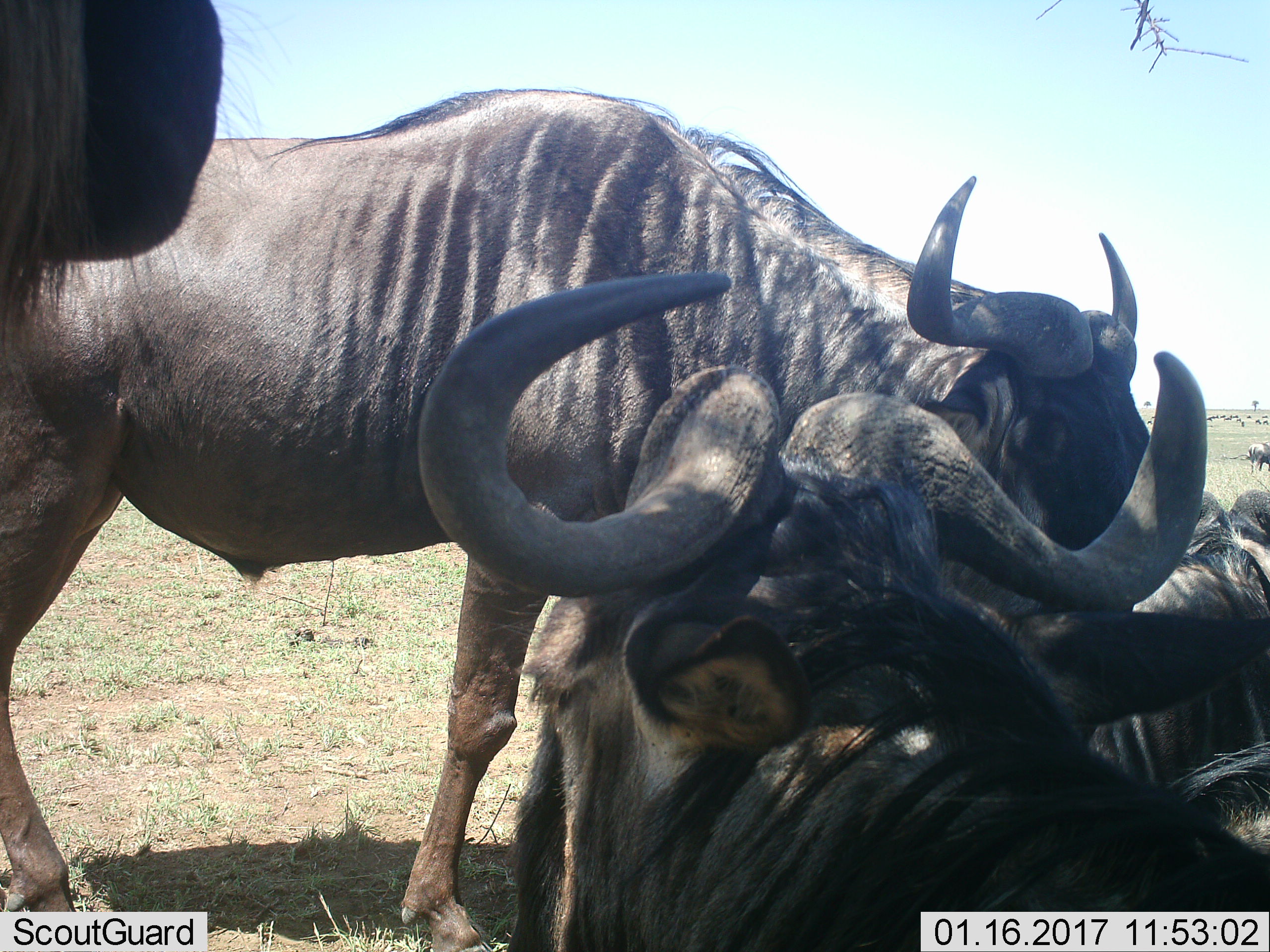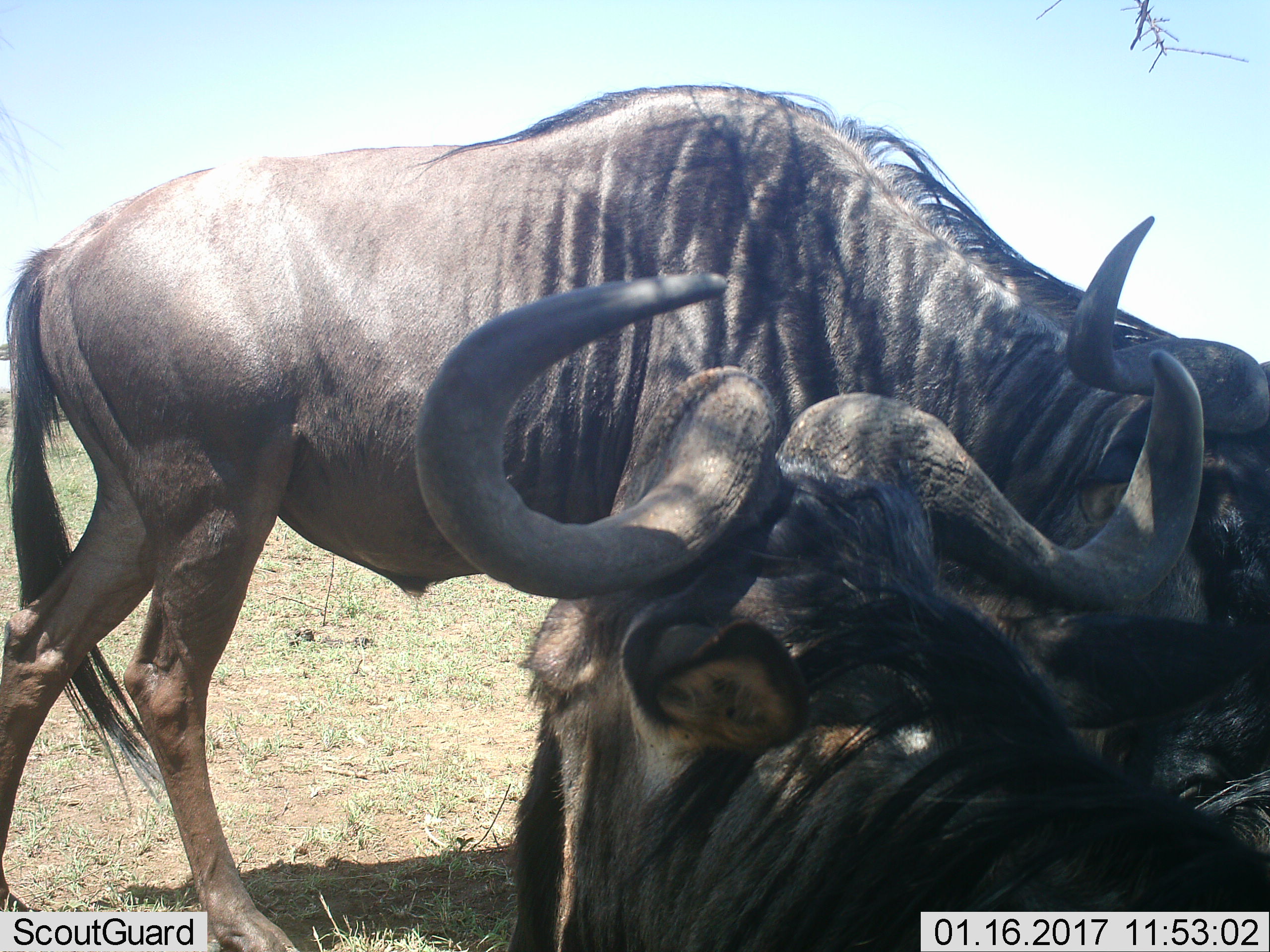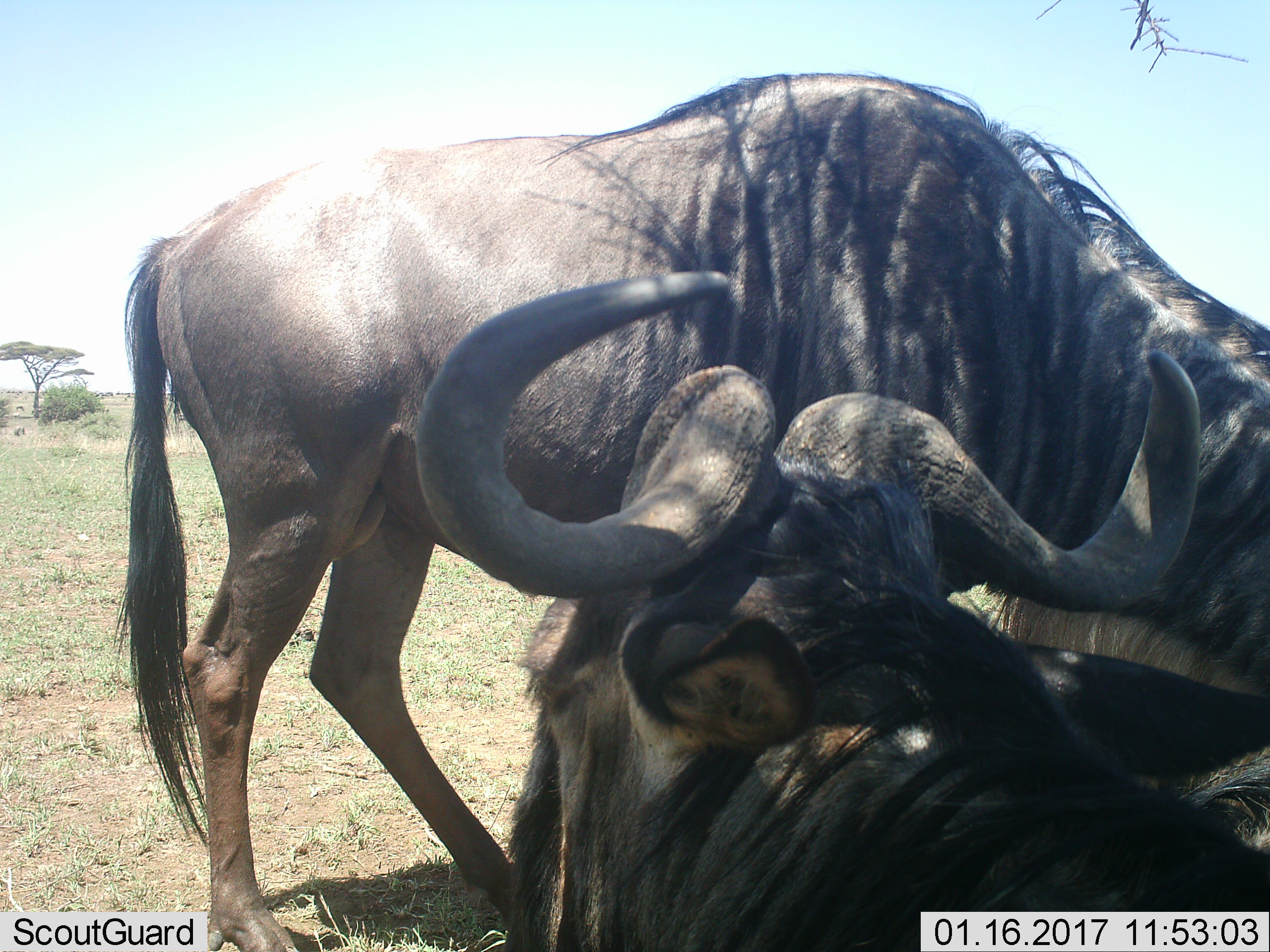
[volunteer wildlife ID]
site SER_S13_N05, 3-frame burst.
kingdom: Animalia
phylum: Chordata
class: Mammalia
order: Artiodactyla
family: Bovidae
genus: Connochaetes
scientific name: Connochaetes taurinus taurinus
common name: blue wildebeest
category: wildebeestblue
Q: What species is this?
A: Wildebeestblue (blue wildebeest) (Connochaetes taurinus taurinus).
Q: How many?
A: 5.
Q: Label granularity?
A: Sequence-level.